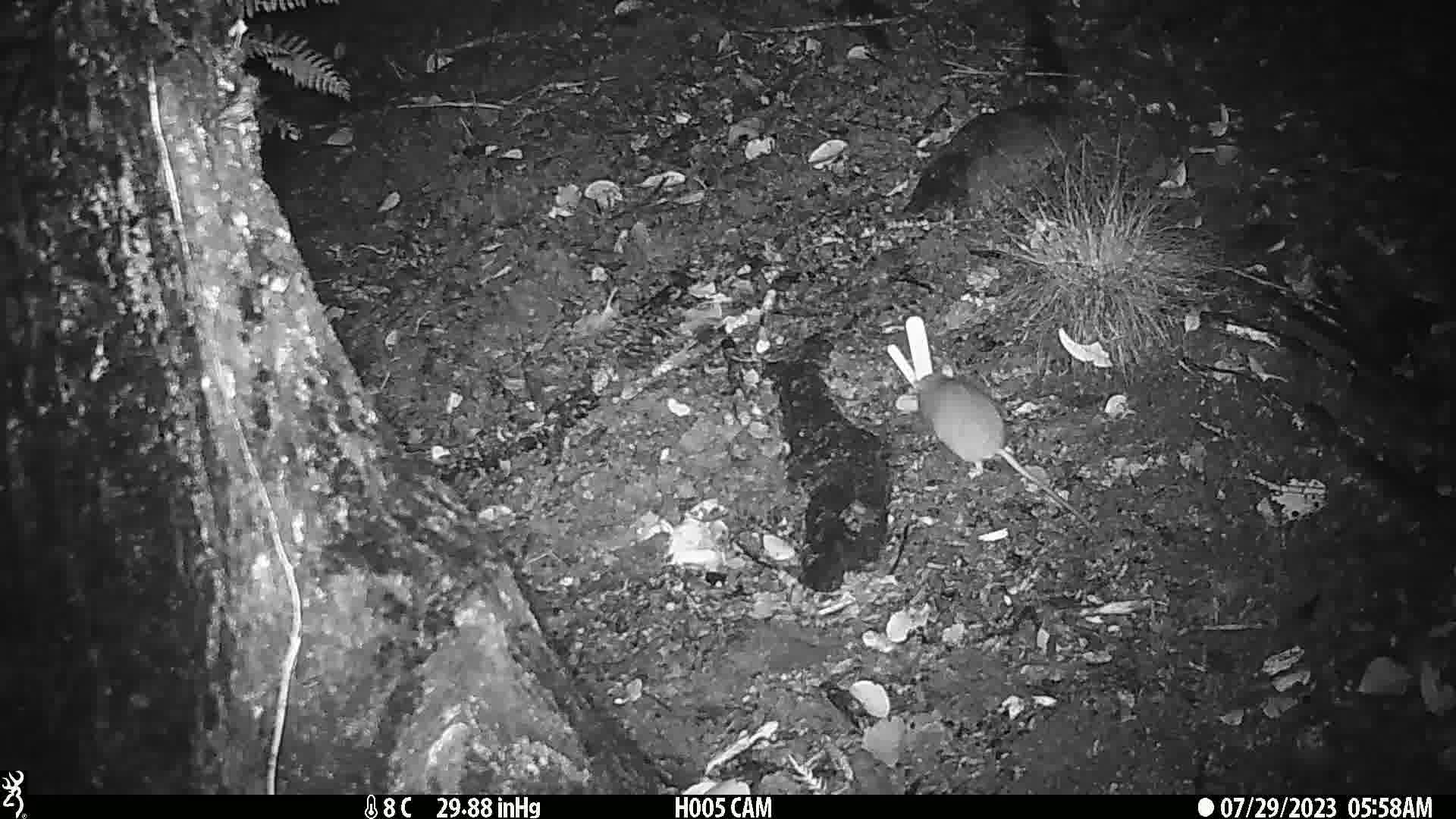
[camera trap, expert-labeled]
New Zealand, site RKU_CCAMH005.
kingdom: Animalia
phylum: Chordata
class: Mammalia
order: Rodentia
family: Muridae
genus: Rattus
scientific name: Rattus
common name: rat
Rat (Rattus).